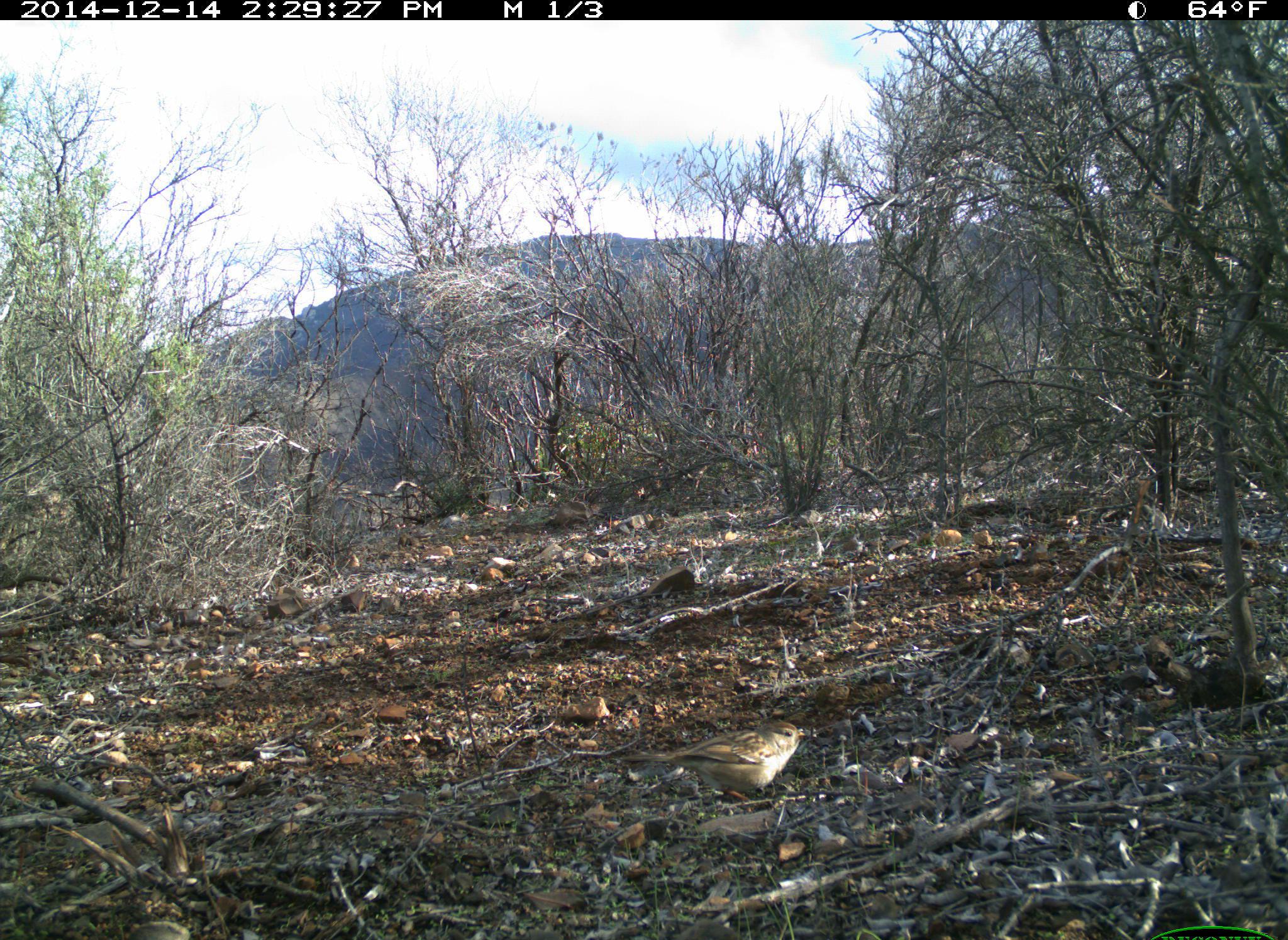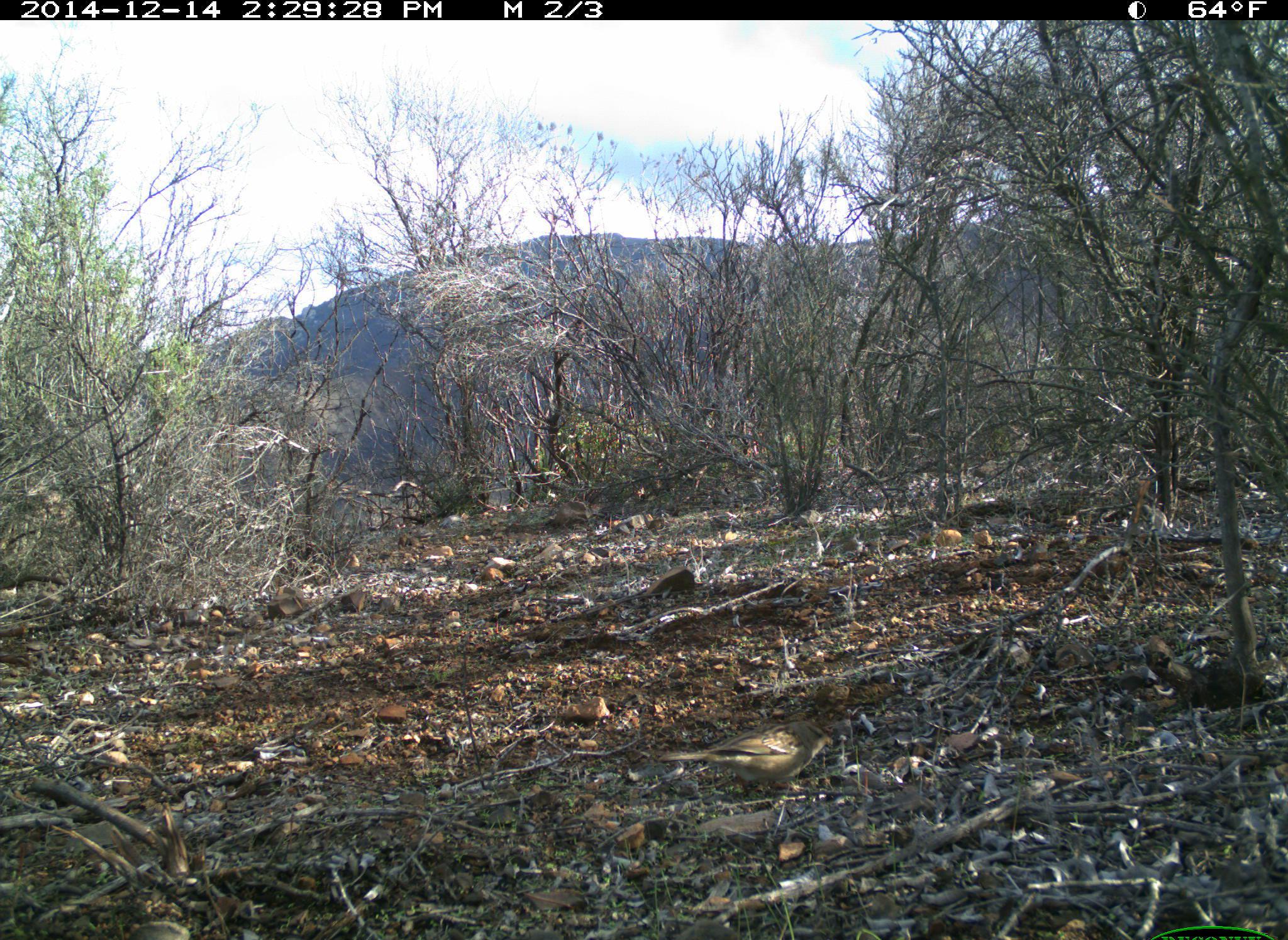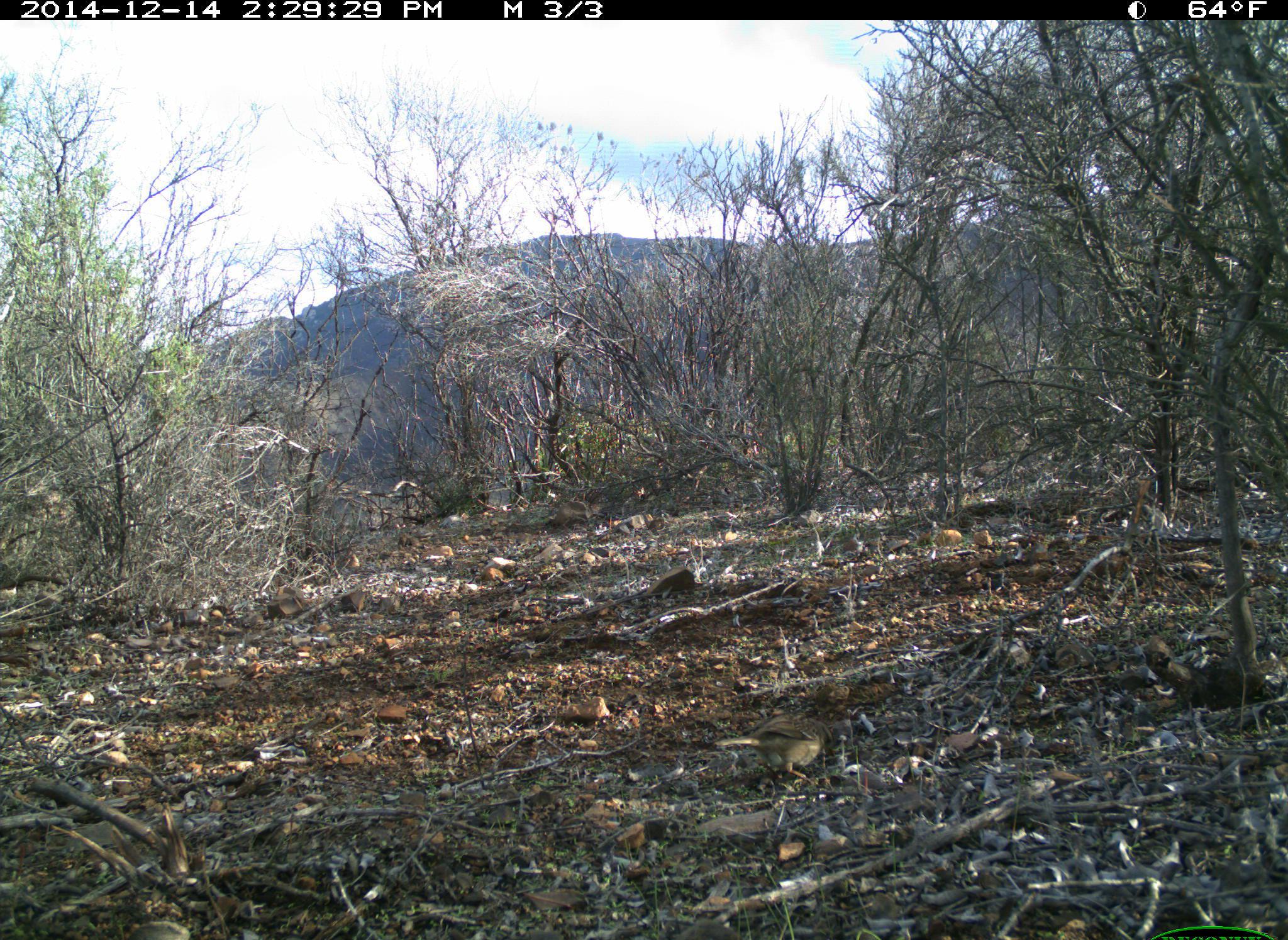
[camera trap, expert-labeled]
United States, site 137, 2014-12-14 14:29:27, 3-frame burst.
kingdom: Animalia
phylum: Chordata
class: Aves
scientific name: Aves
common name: bird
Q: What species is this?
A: Bird (Aves).